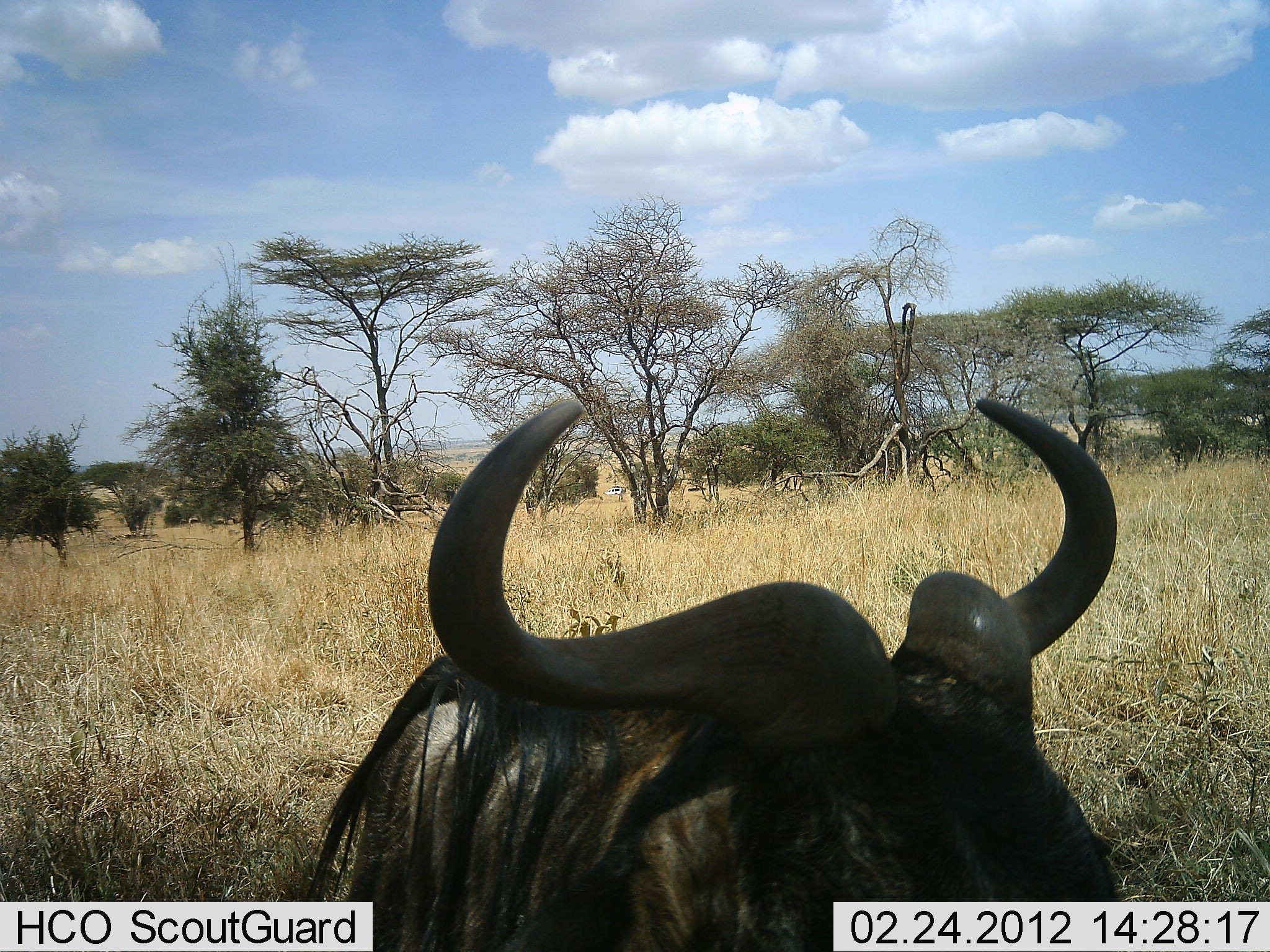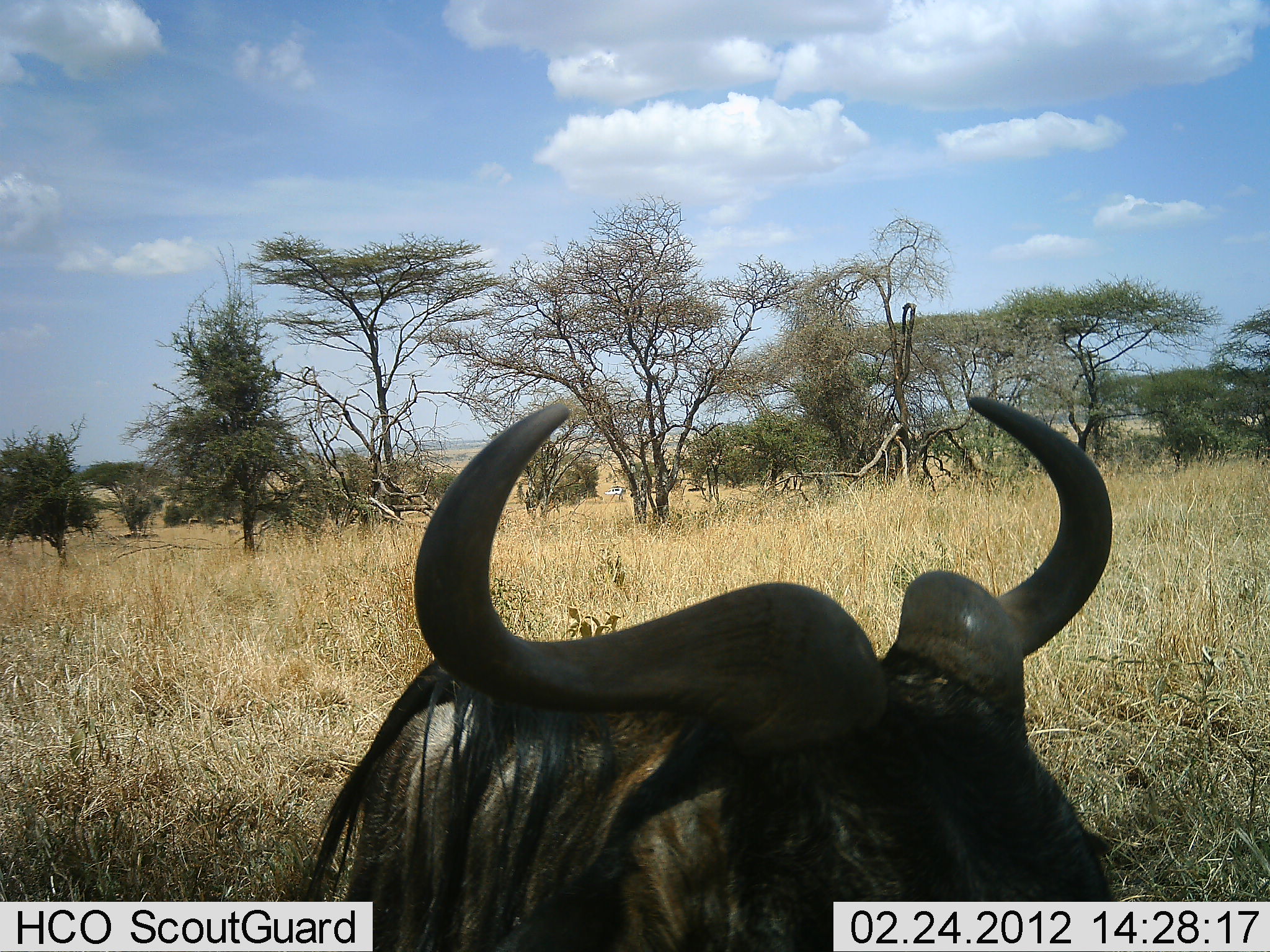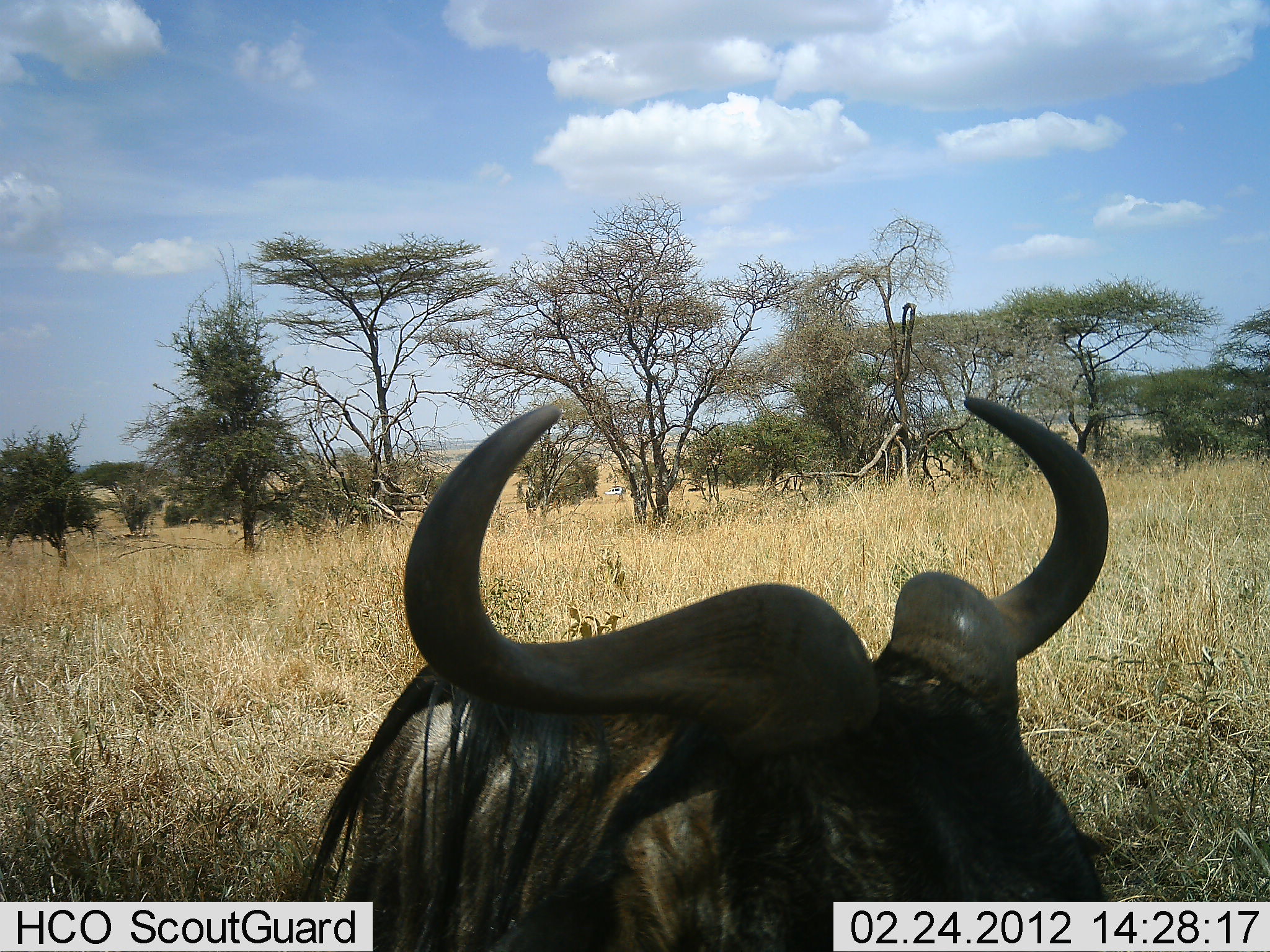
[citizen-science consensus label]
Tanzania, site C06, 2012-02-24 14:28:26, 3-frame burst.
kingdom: Animalia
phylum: Chordata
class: Mammalia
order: Artiodactyla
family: Bovidae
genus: Connochaetes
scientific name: Connochaetes taurinus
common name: blue wildebeest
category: wildebeest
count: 1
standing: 33%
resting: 62%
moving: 5%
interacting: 0%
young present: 0%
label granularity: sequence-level